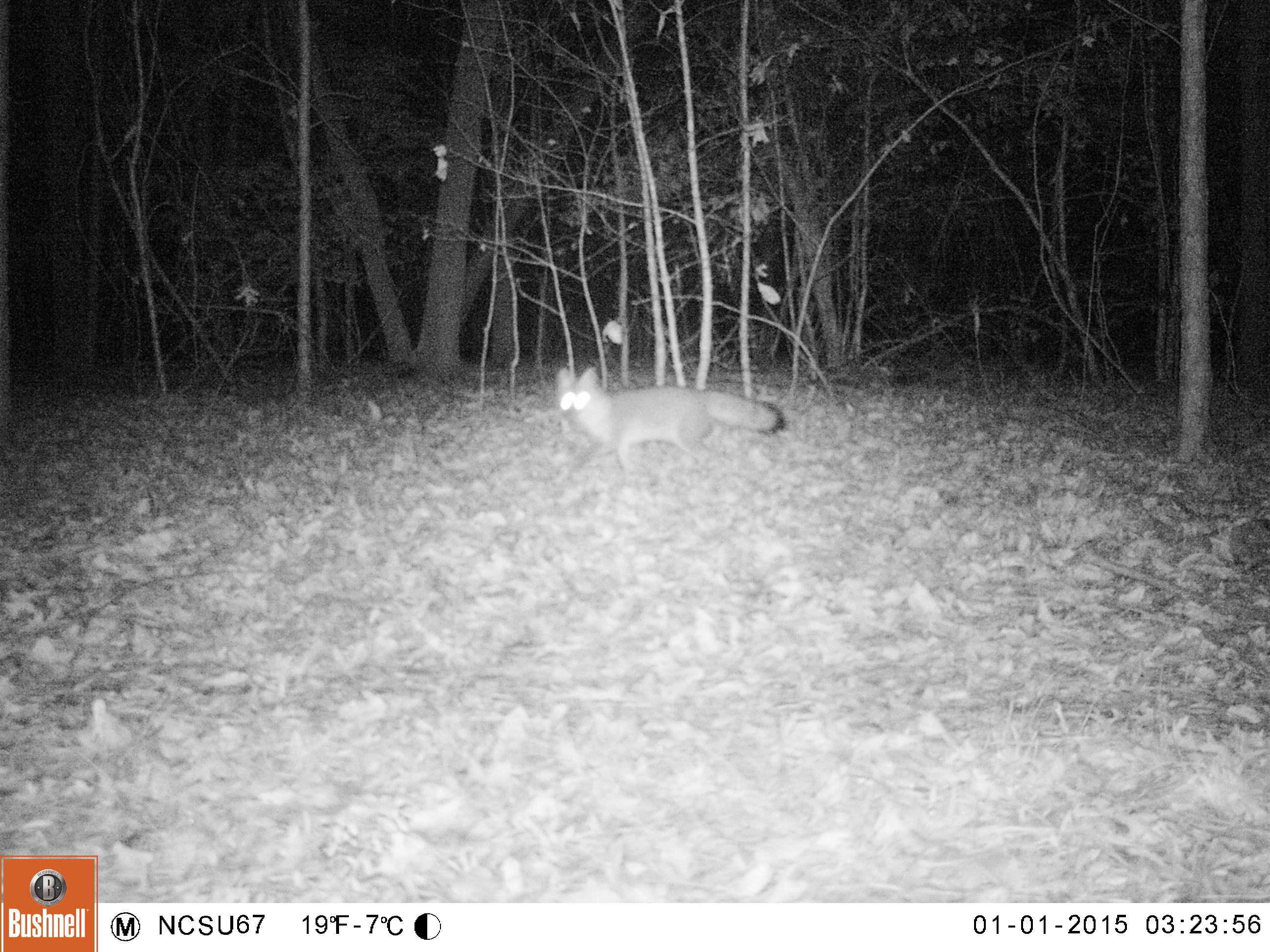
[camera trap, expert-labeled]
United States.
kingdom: Animalia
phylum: Chordata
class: Mammalia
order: Carnivora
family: Canidae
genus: Urocyon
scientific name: Urocyon cinereoargenteus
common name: gray fox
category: Grey Fox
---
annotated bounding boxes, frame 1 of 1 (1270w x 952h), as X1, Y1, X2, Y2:
Grey Fox: 538, 361, 795, 478